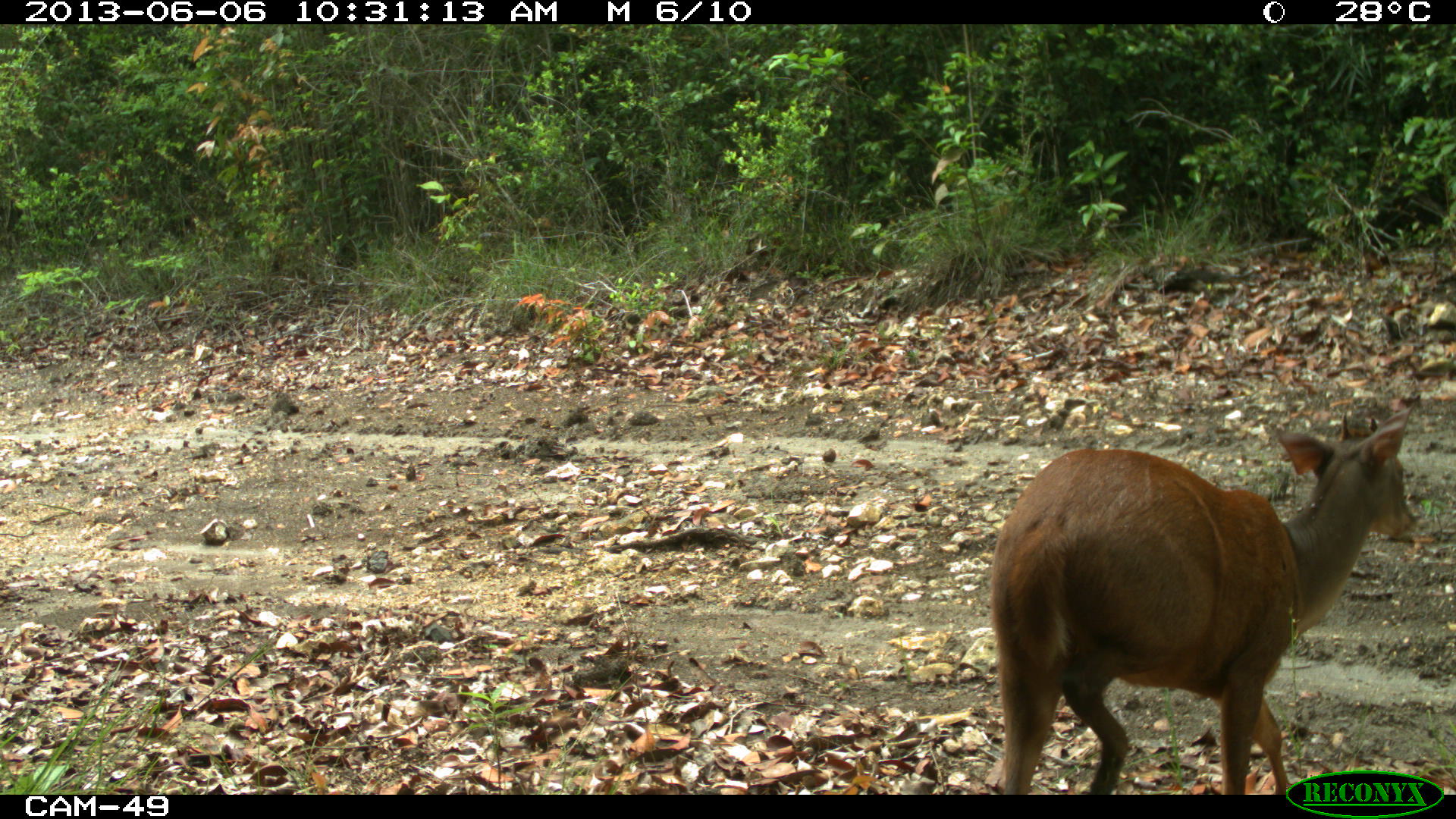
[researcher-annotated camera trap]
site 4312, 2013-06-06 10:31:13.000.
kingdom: Animalia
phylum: Chordata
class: Mammalia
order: Artiodactyla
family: Cervidae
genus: Mazama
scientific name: Mazama temama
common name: central american red brocket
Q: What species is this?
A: Mazama temama (central american red brocket).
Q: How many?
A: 1.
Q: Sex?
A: Male.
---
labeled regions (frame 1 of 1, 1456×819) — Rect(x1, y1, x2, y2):
mazama temama: Rect(988, 401, 1416, 794)